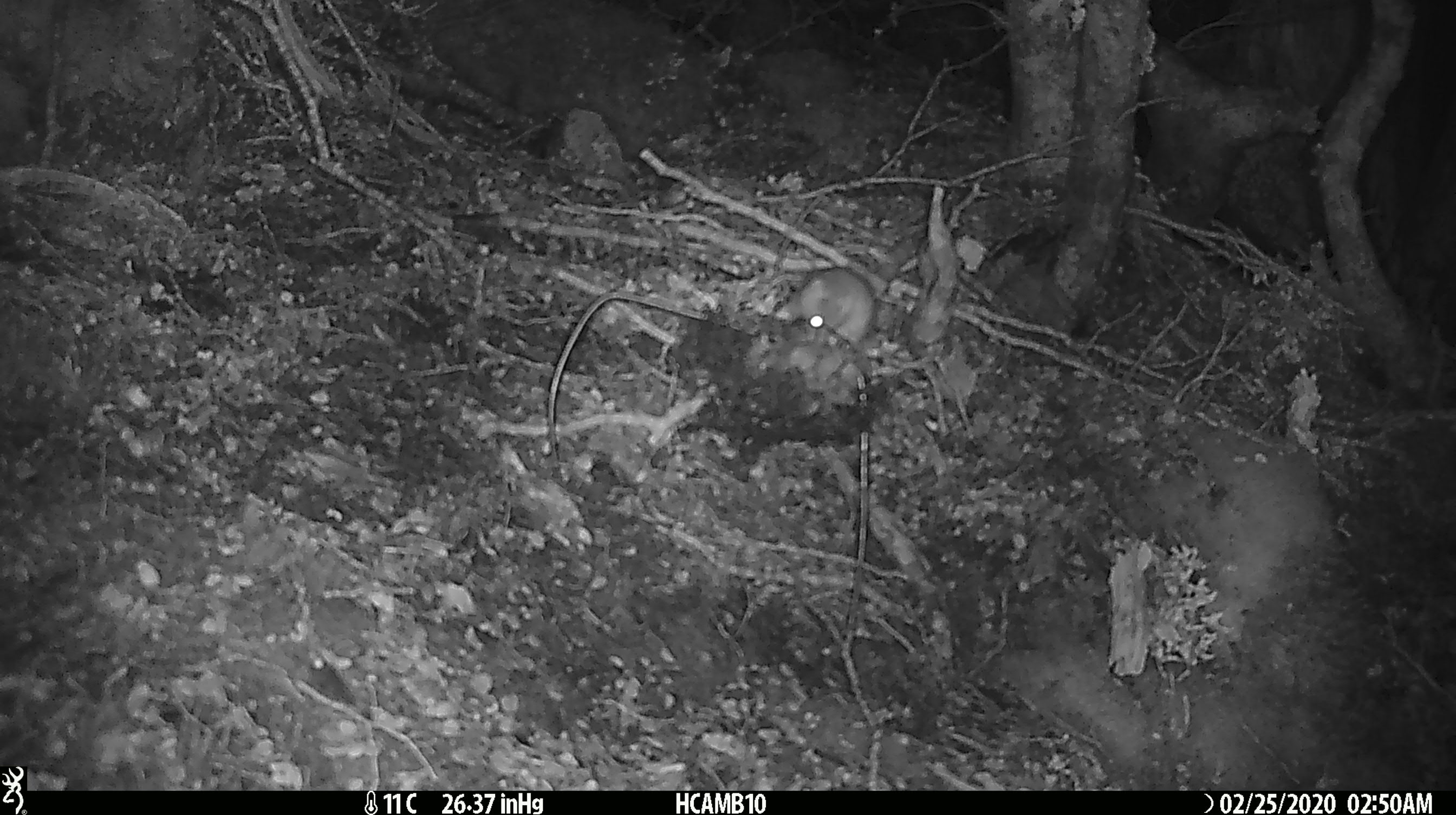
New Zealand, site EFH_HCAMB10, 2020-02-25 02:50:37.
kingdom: Animalia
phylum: Chordata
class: Mammalia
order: Rodentia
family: Muridae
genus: Mus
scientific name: Mus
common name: mouse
Mouse (Mus).